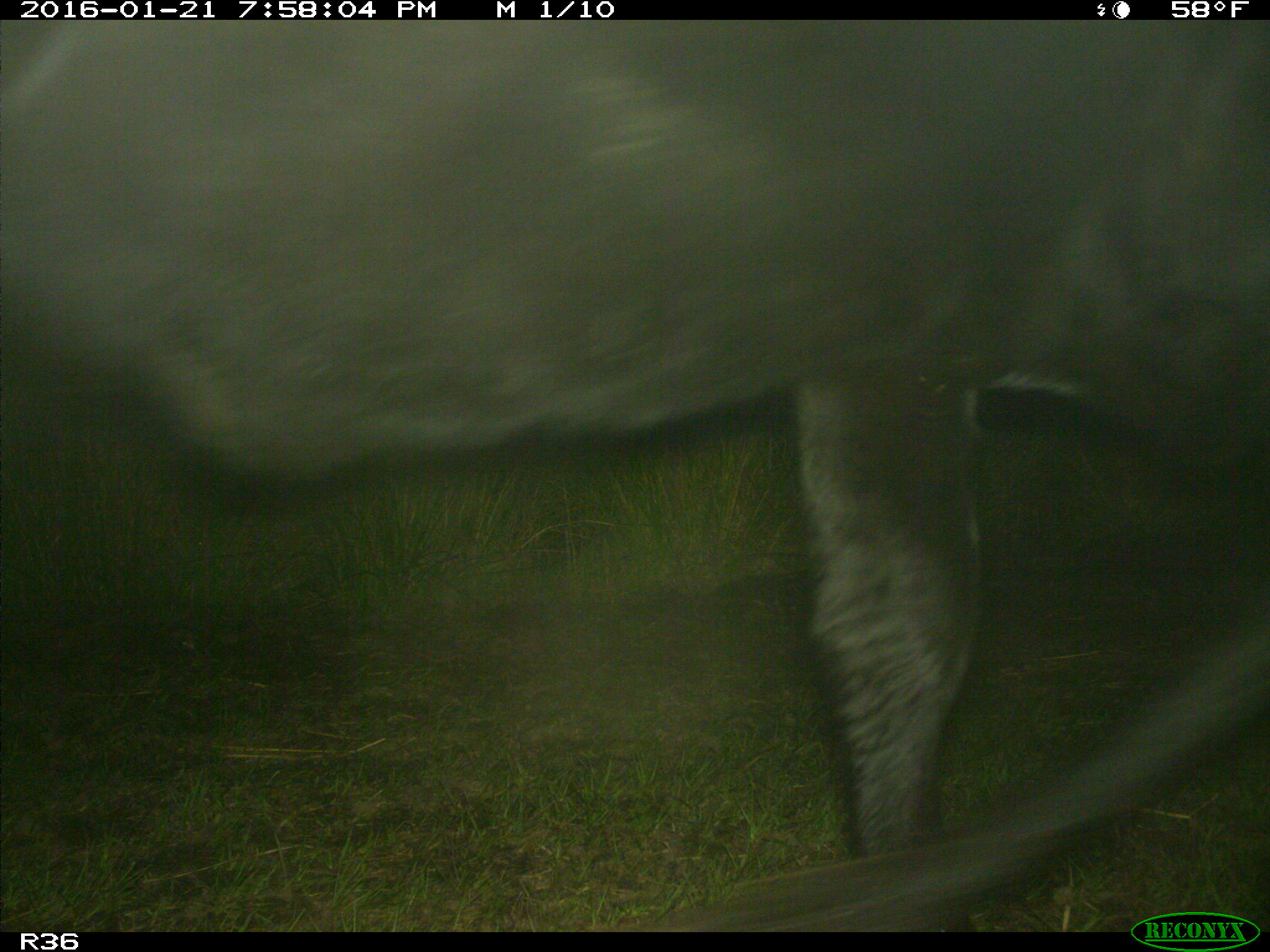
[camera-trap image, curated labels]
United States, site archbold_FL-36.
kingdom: Animalia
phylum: Chordata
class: Mammalia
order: Artiodactyla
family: Bovidae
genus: Bos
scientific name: Bos taurus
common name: domestic cow